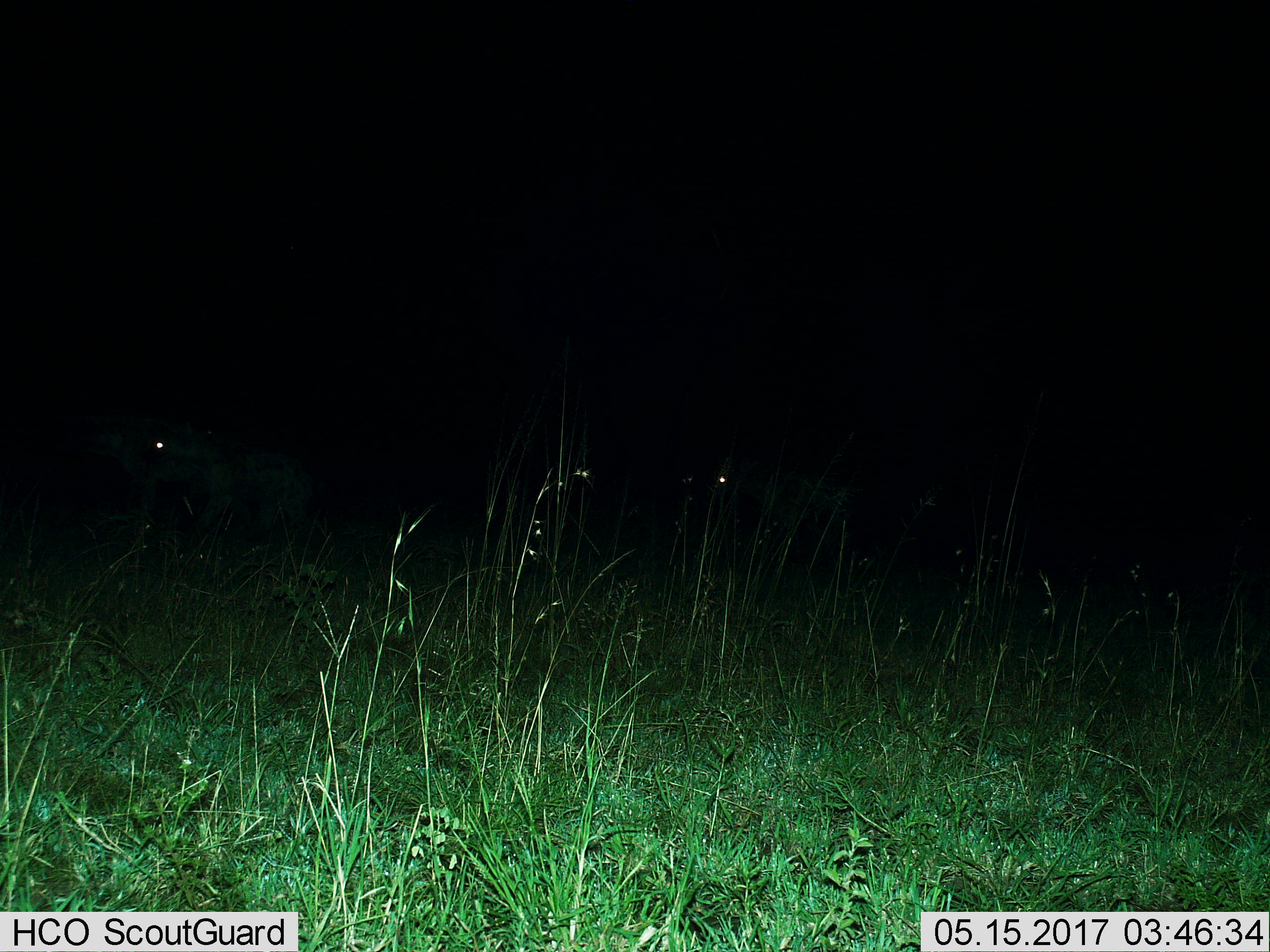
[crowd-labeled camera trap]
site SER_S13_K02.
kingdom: Animalia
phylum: Chordata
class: Mammalia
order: Carnivora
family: Hyaenidae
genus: Crocuta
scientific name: Crocuta crocuta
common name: spotted hyena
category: hyenaspotted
Hyenaspotted (spotted hyena) (Crocuta crocuta), count 3. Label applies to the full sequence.